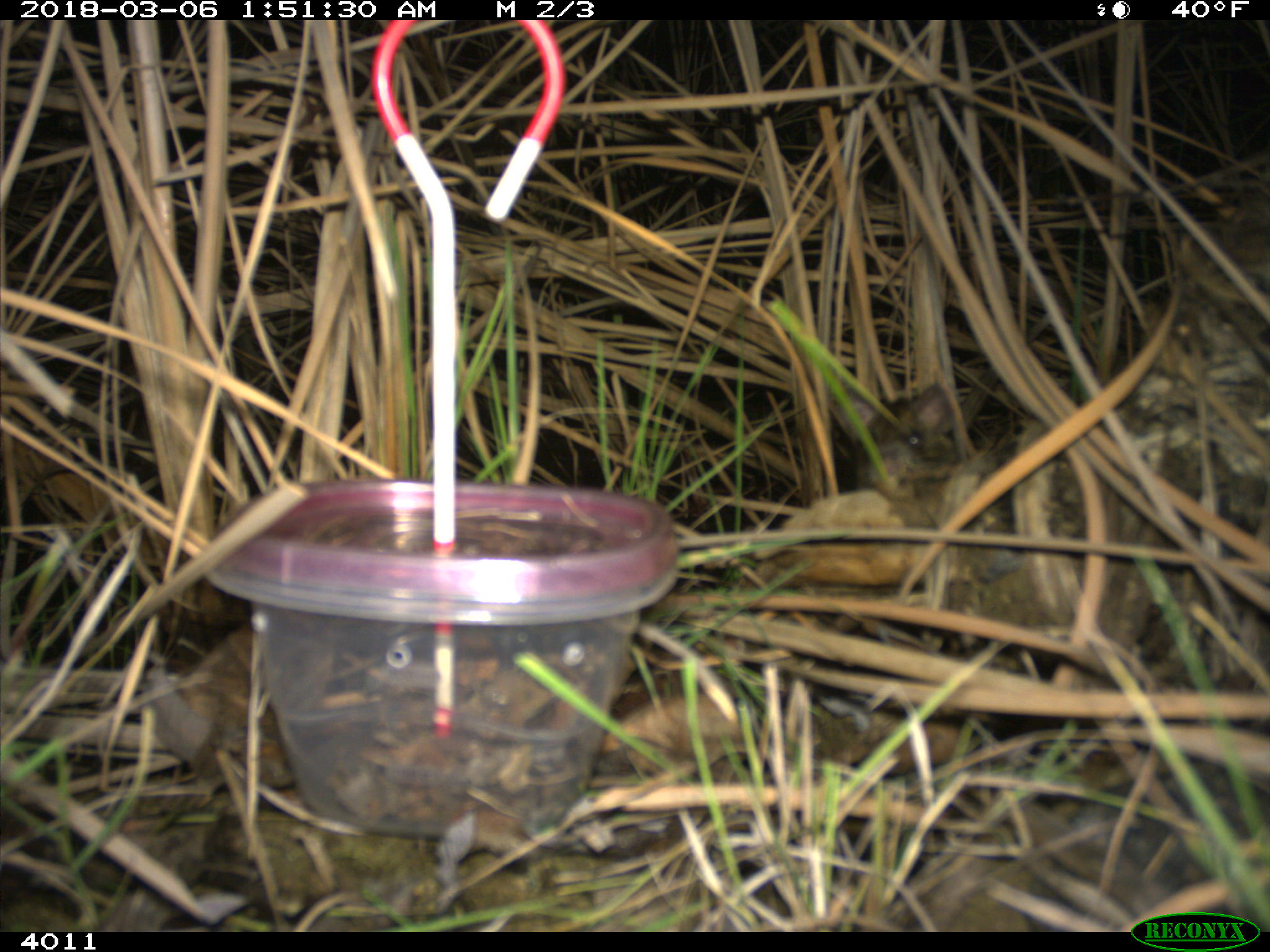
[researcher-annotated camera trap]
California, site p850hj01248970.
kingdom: Animalia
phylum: Chordata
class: Mammalia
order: Rodentia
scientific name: Rodentia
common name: rodent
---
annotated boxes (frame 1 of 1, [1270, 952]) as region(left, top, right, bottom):
rodent: region(843, 384, 955, 483)